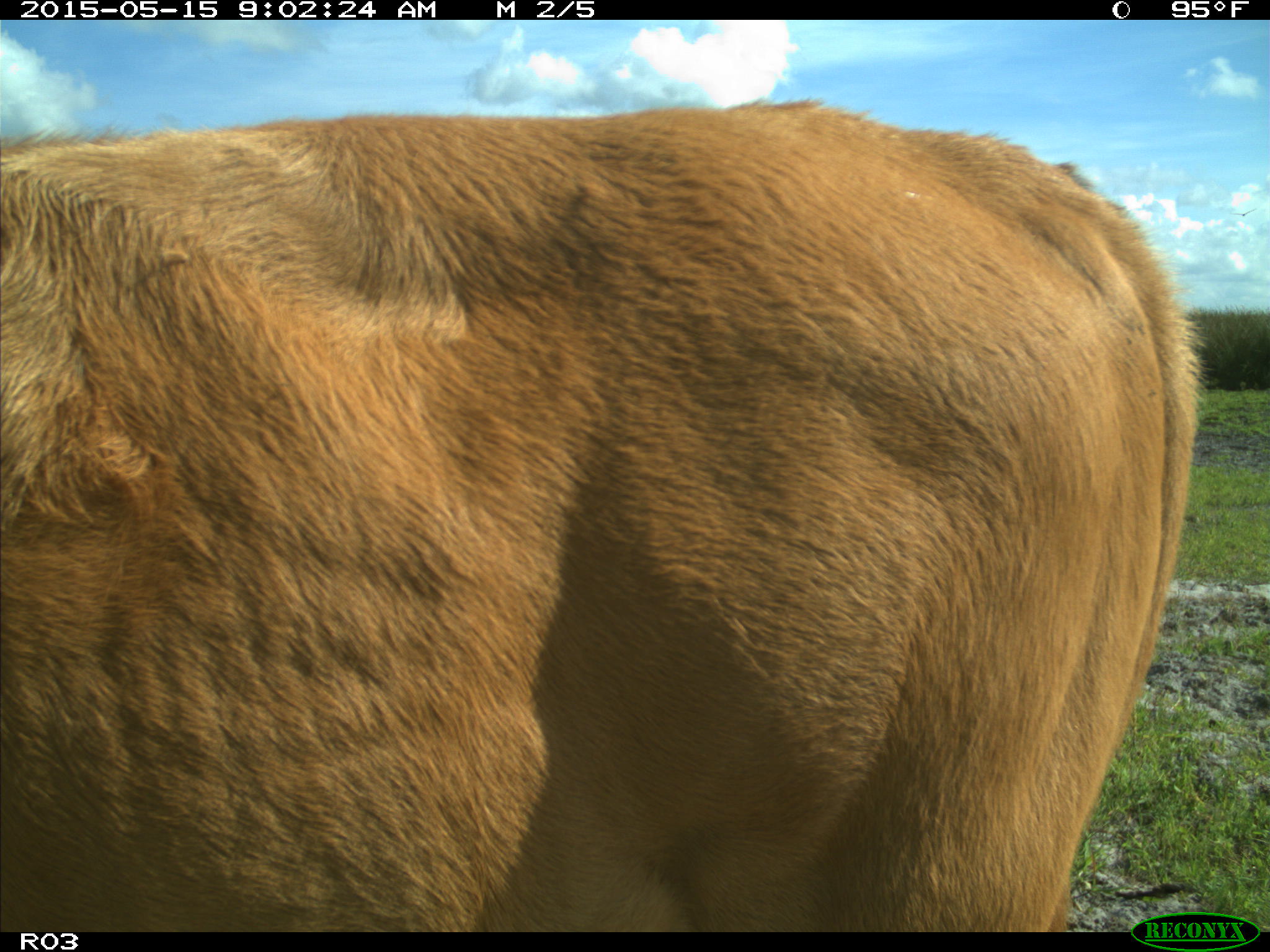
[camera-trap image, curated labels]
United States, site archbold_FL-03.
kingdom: Animalia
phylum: Chordata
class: Mammalia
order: Artiodactyla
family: Bovidae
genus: Bos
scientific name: Bos taurus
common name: domestic cow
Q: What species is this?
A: Bos taurus (domestic cow).